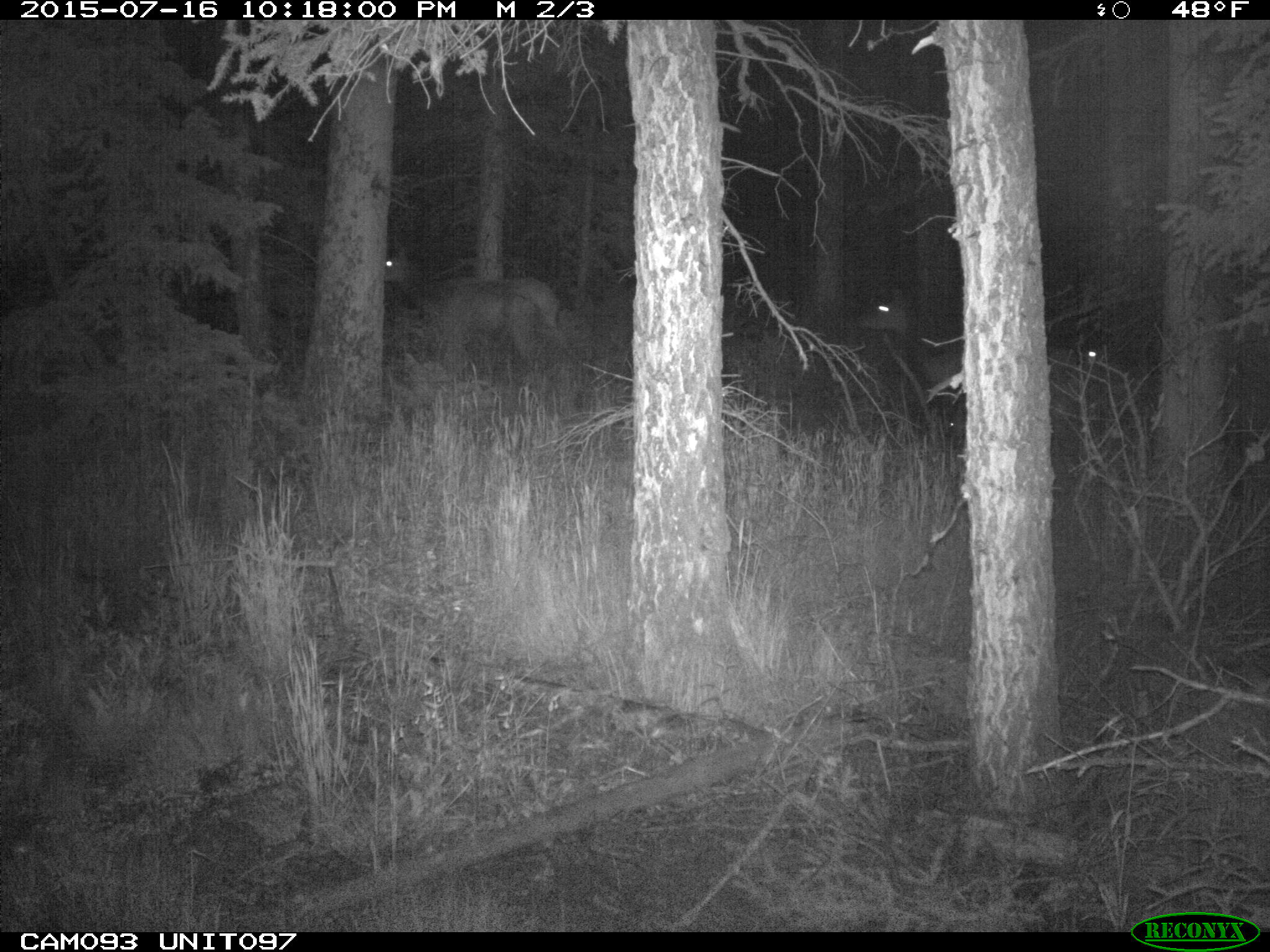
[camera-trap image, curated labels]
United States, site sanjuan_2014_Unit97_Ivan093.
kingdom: Animalia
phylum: Chordata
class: Mammalia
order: Artiodactyla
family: Cervidae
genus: Cervus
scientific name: Cervus elaphus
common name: red deer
Cervus elaphus (red deer).